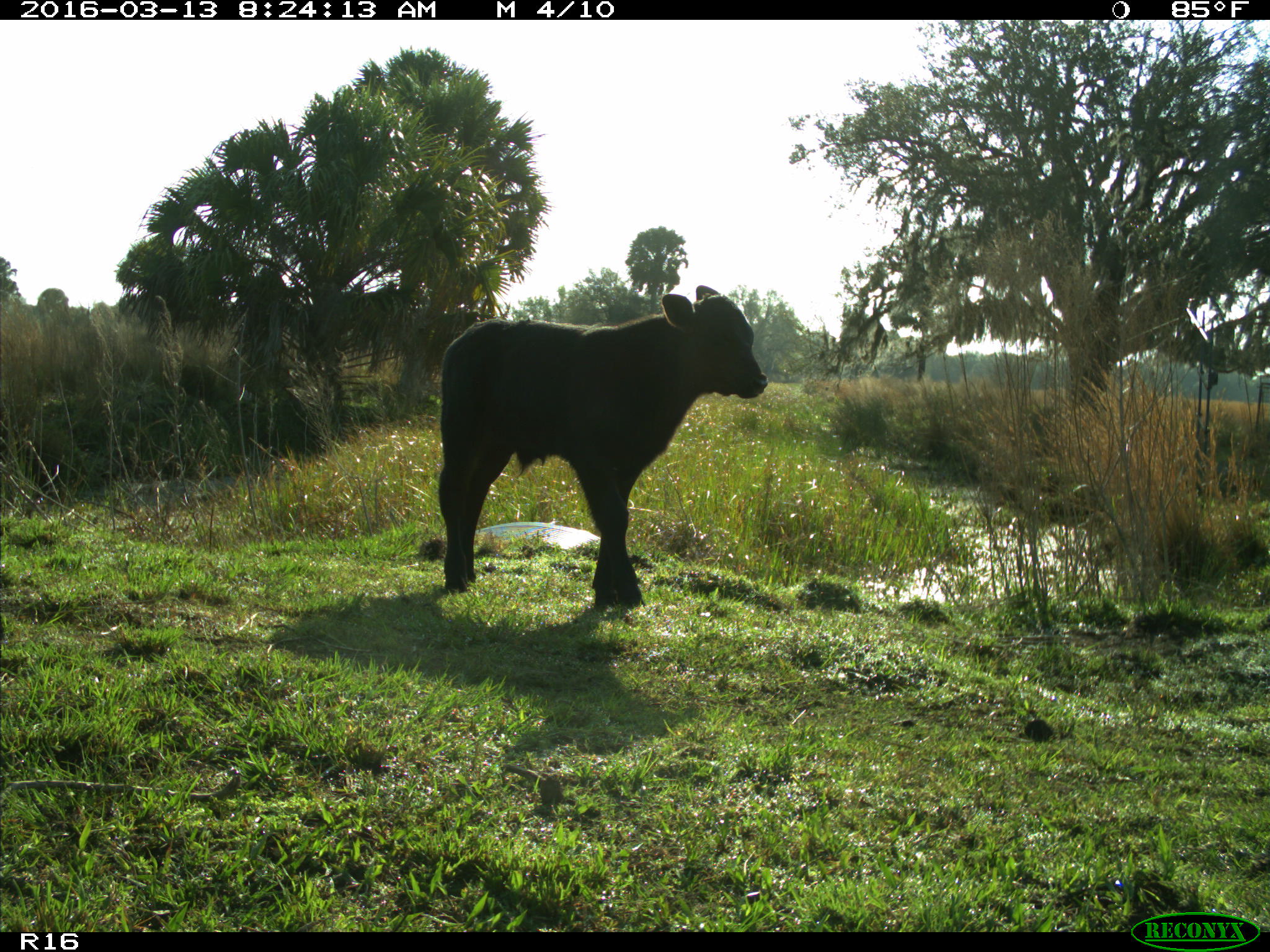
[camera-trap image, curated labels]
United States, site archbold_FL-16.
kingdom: Animalia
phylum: Chordata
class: Mammalia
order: Artiodactyla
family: Bovidae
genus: Bos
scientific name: Bos taurus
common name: domestic cow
Bos taurus (domestic cow).